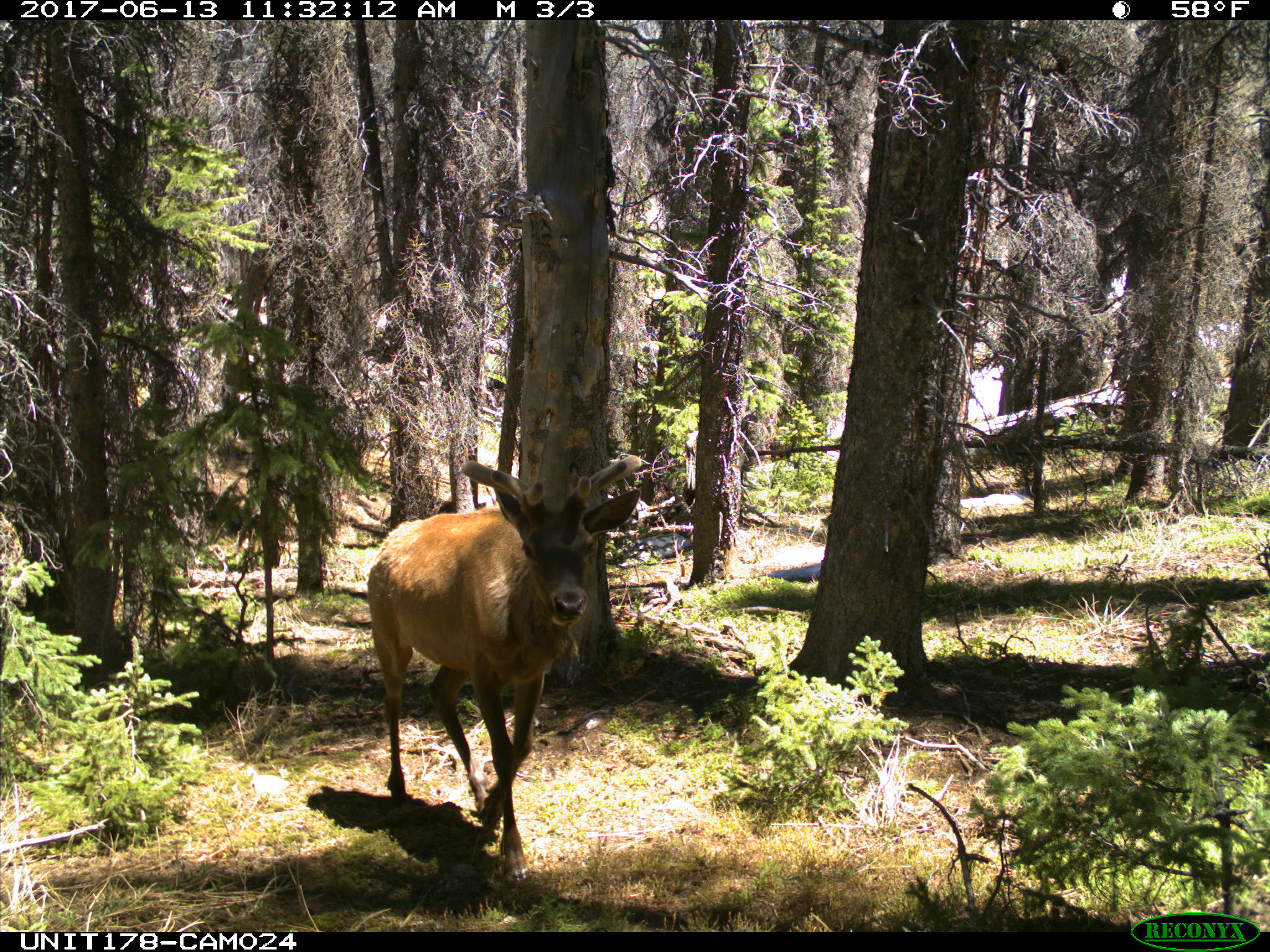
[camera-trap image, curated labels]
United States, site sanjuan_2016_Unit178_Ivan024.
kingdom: Animalia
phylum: Chordata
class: Mammalia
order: Artiodactyla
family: Cervidae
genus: Cervus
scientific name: Cervus elaphus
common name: red deer